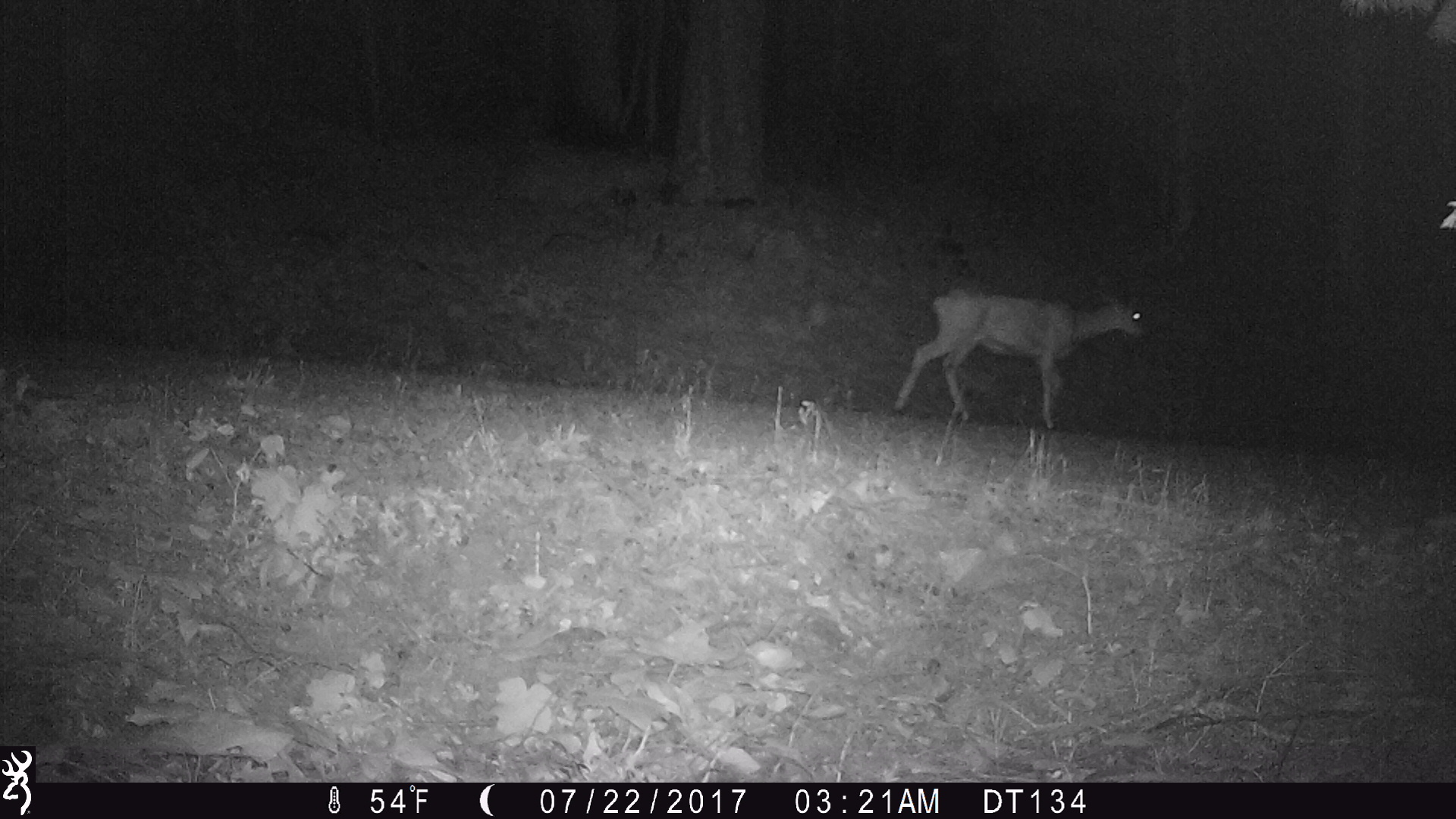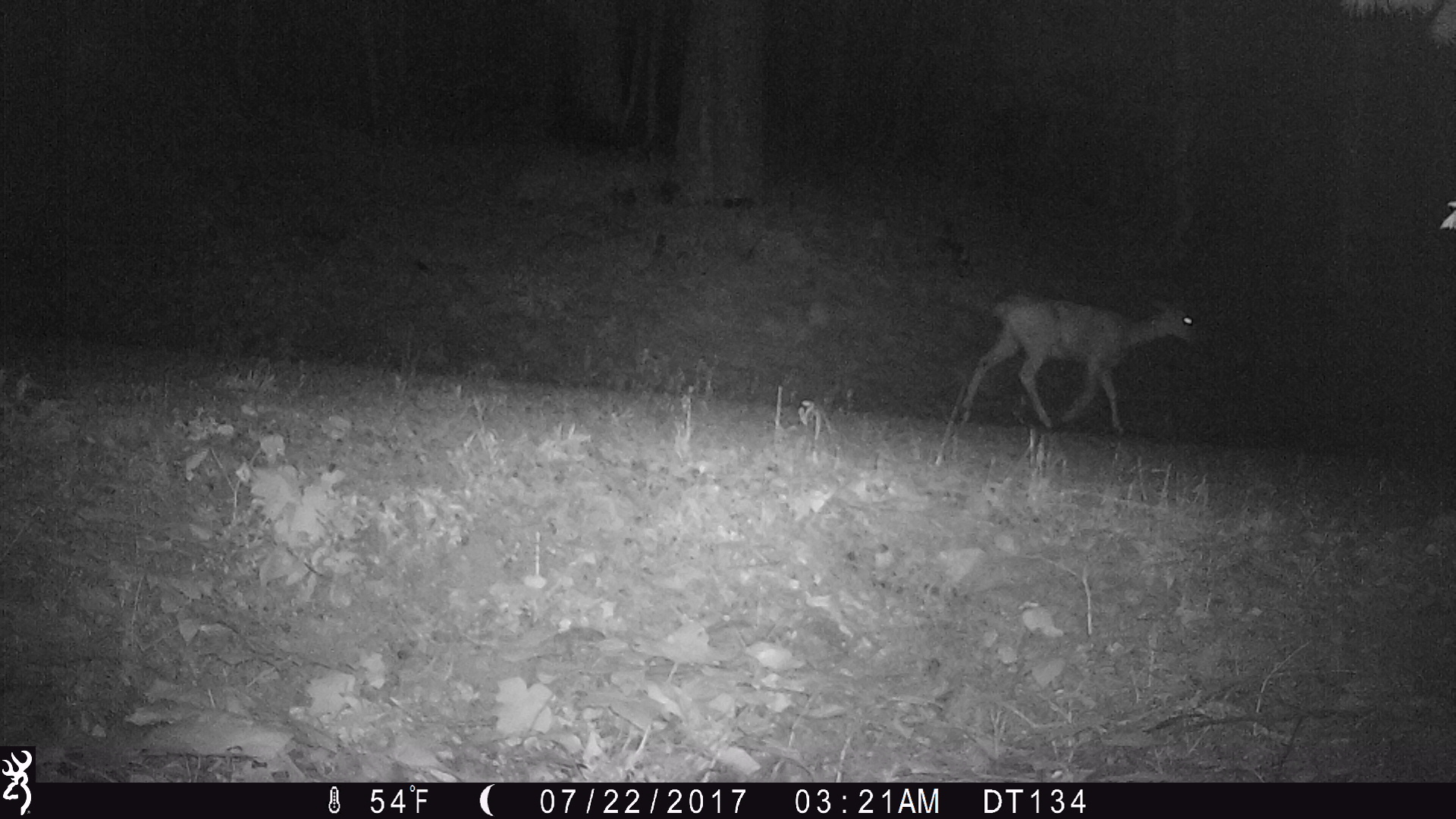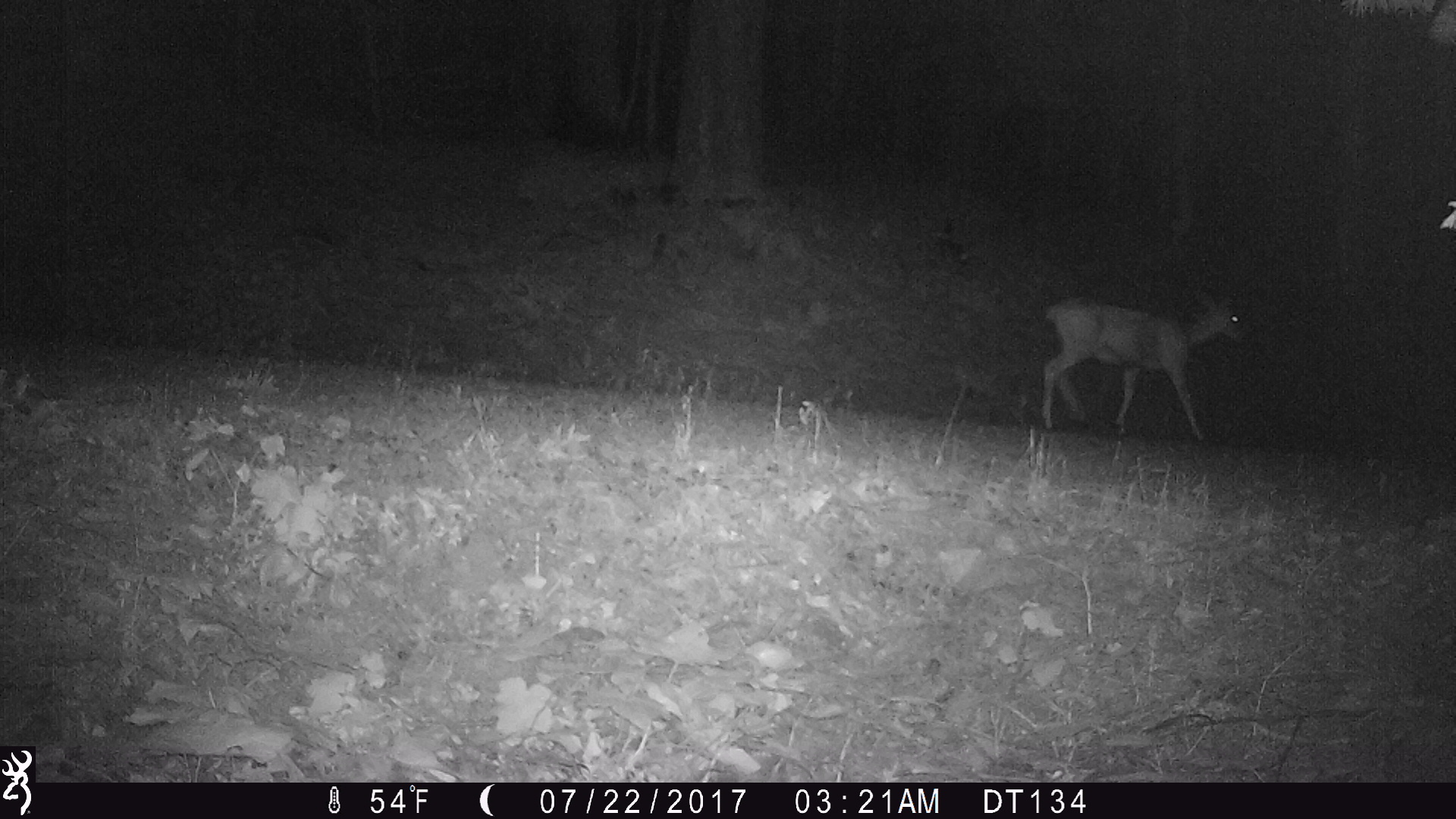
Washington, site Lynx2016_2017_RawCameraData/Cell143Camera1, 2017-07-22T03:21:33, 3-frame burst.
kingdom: Animalia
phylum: Chordata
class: Mammalia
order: Artiodactyla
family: Cervidae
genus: Odocoileus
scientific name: Odocoileus hemionus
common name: mule deer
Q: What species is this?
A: Odocoileus hemionus (mule deer).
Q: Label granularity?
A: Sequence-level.